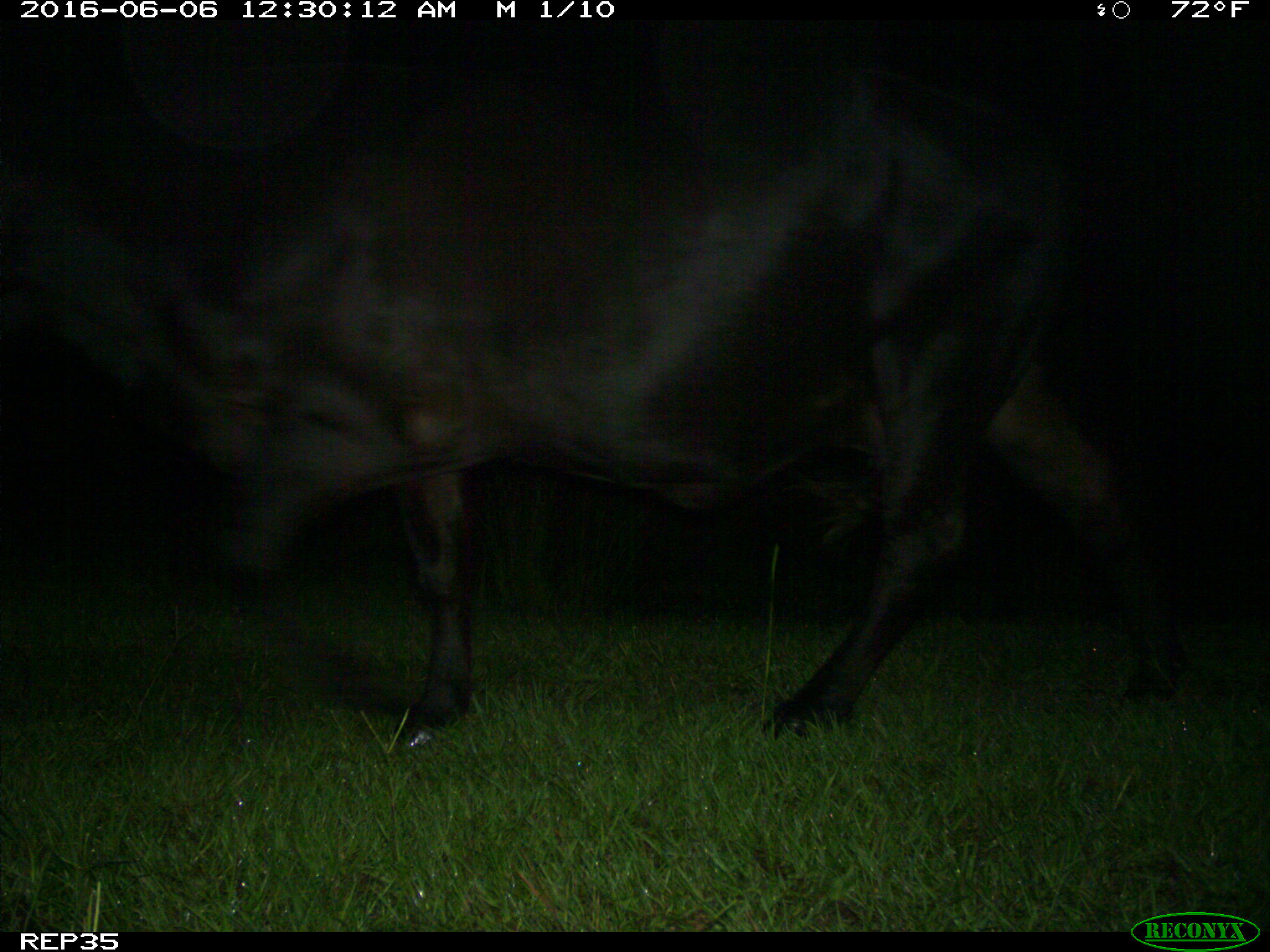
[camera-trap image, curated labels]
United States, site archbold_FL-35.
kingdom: Animalia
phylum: Chordata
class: Mammalia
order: Artiodactyla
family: Bovidae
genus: Bos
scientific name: Bos taurus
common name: domestic cow